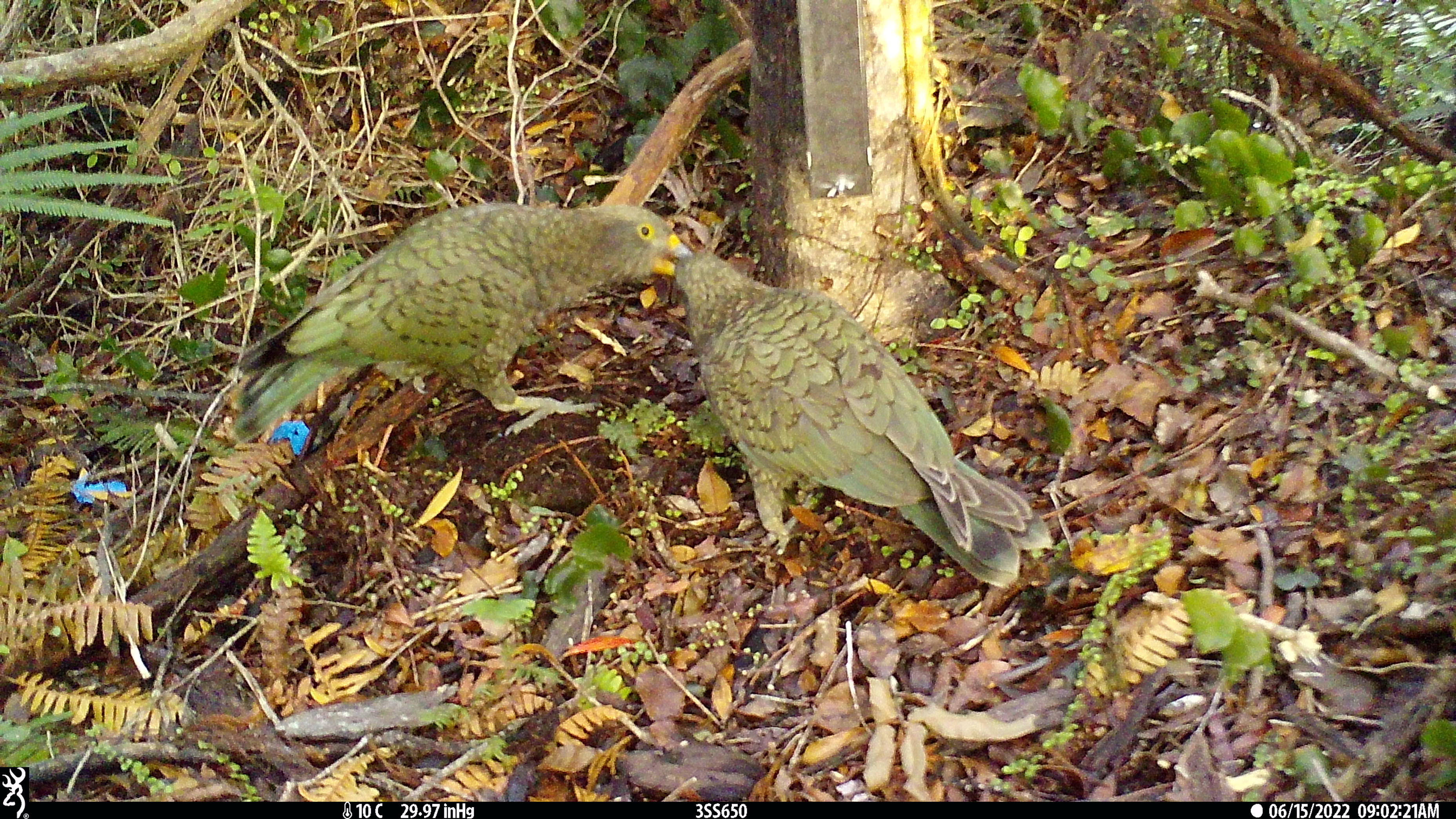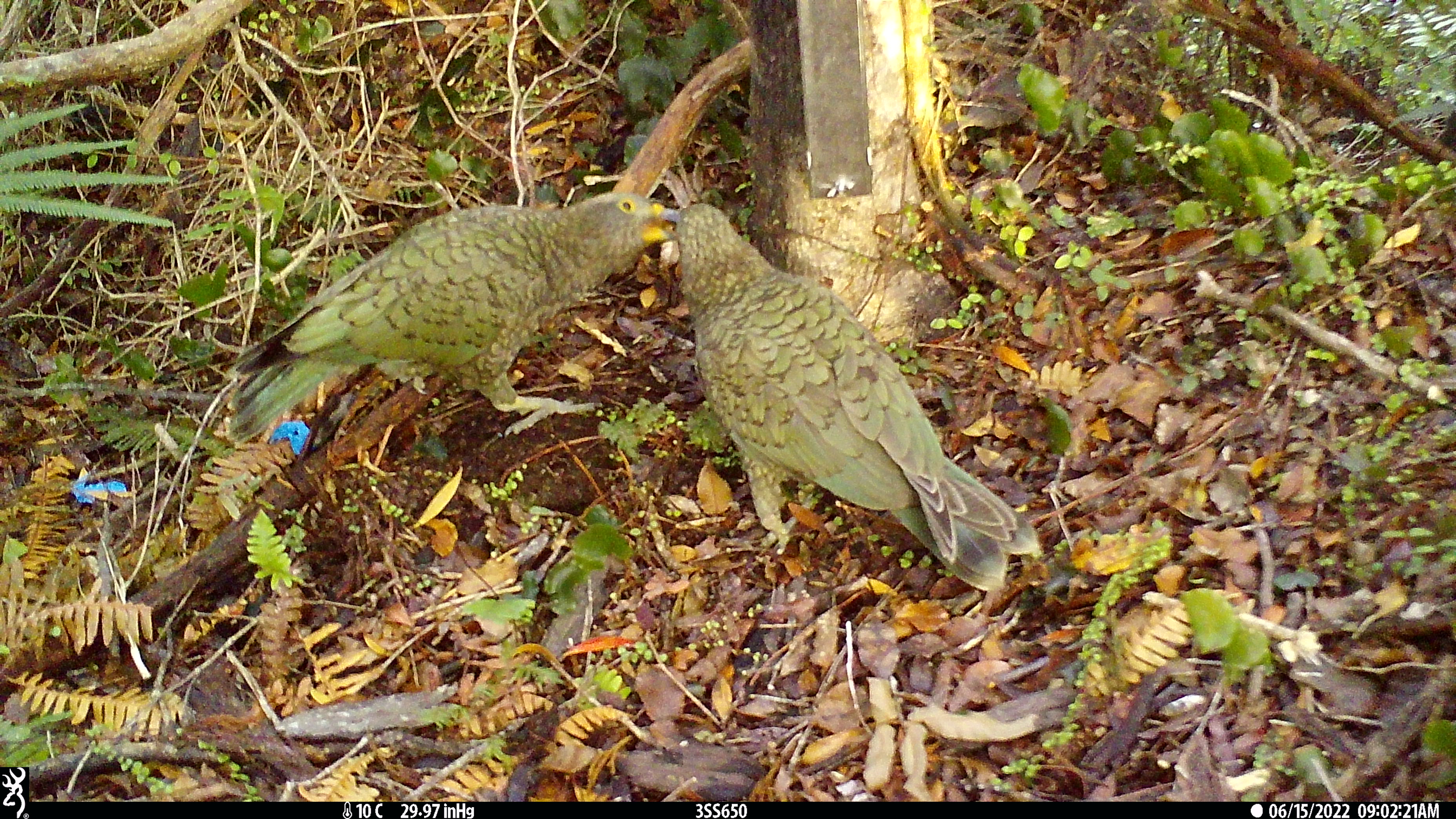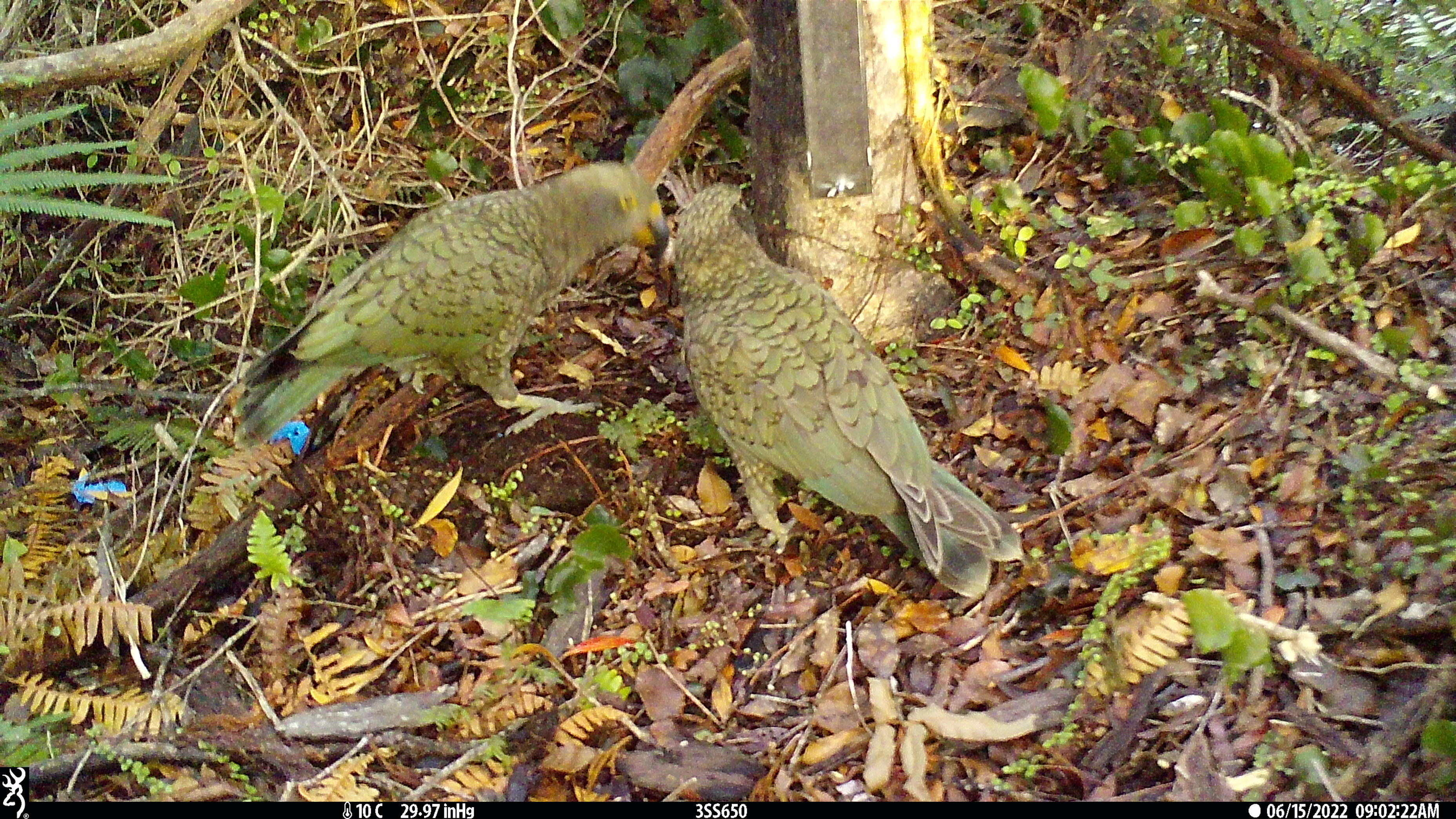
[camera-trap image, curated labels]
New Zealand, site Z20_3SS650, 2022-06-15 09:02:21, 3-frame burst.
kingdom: Animalia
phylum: Chordata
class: Aves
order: Psittaciformes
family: Strigopidae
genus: Nestor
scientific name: Nestor notabilis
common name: kea